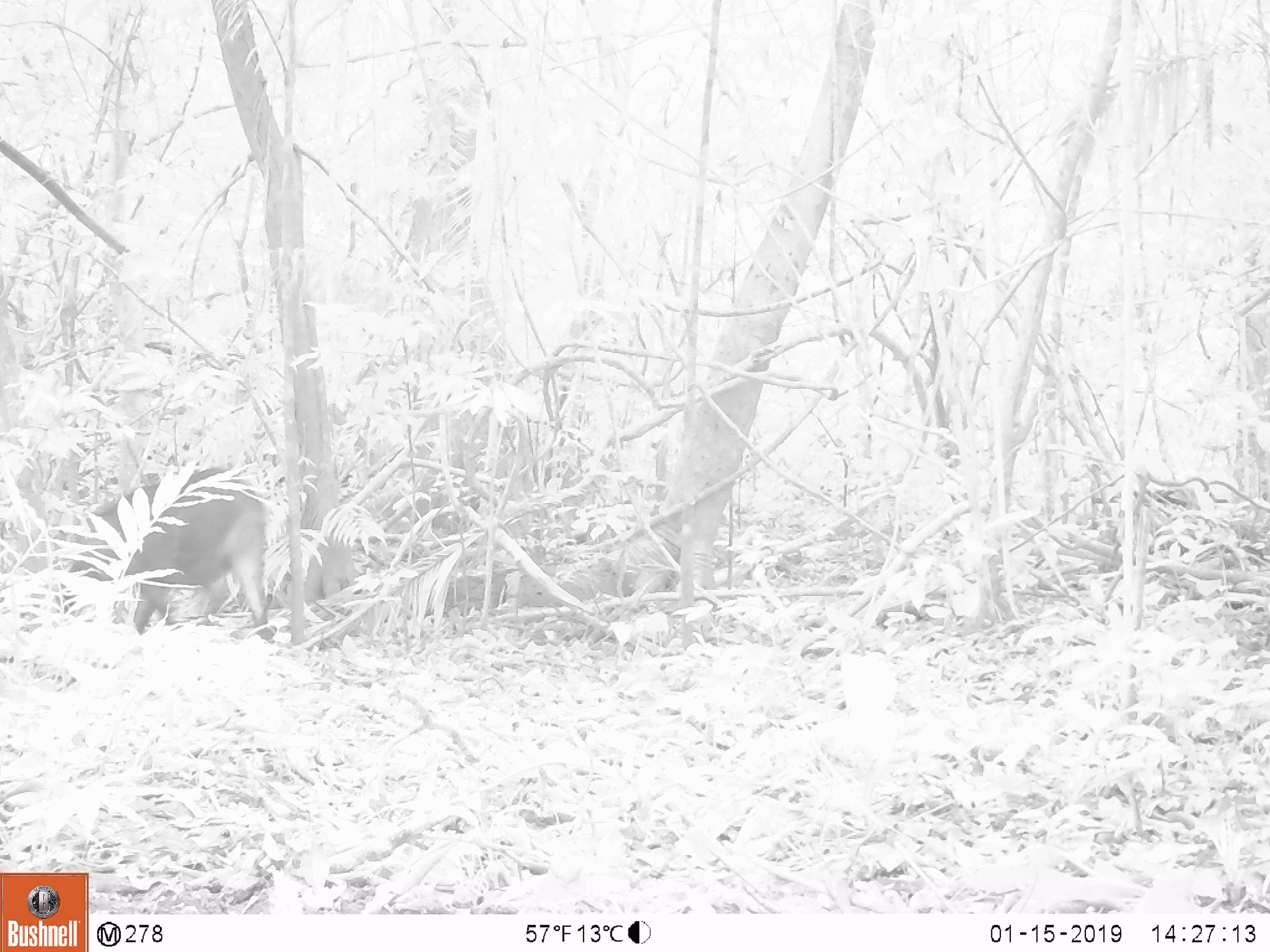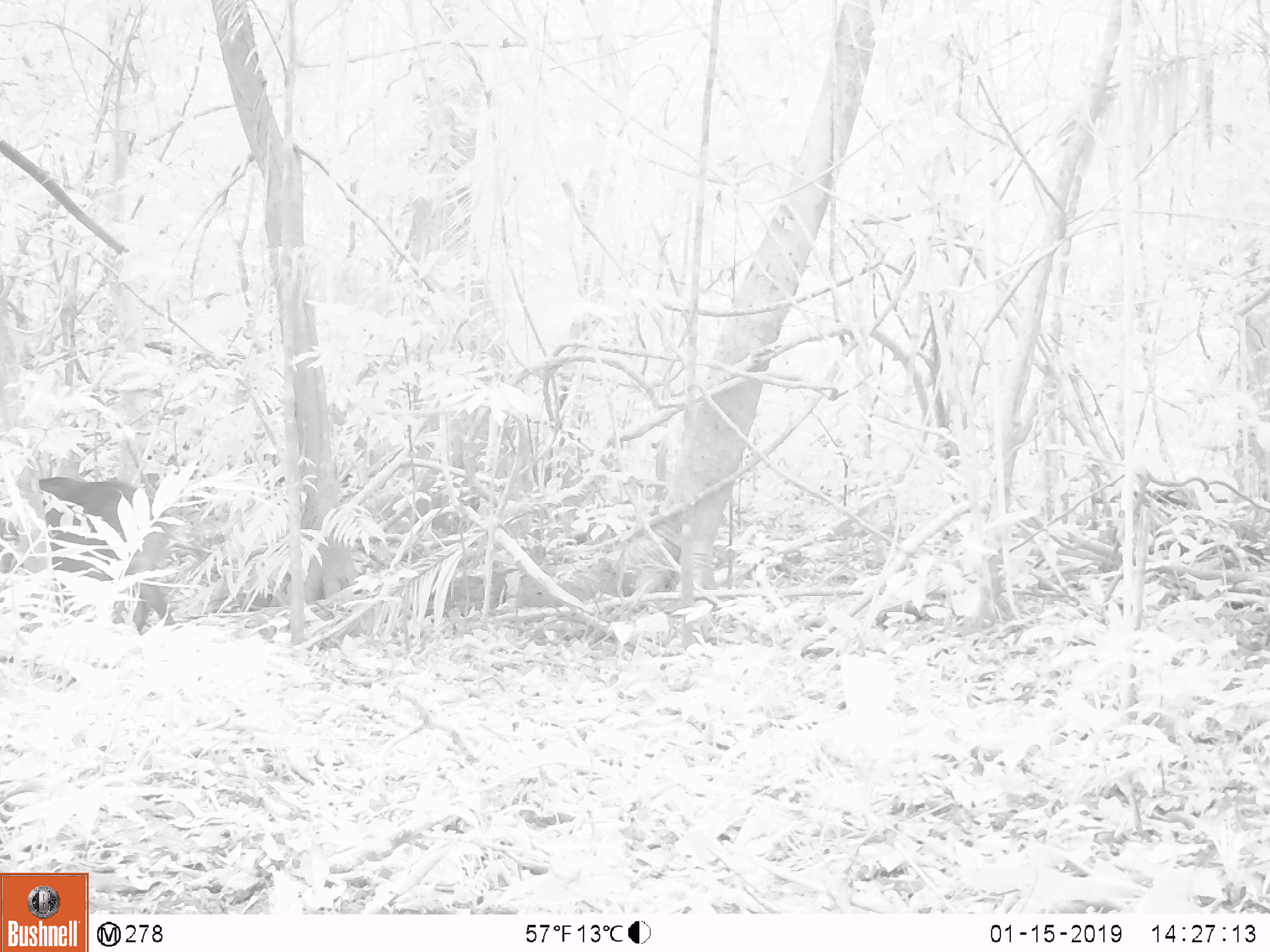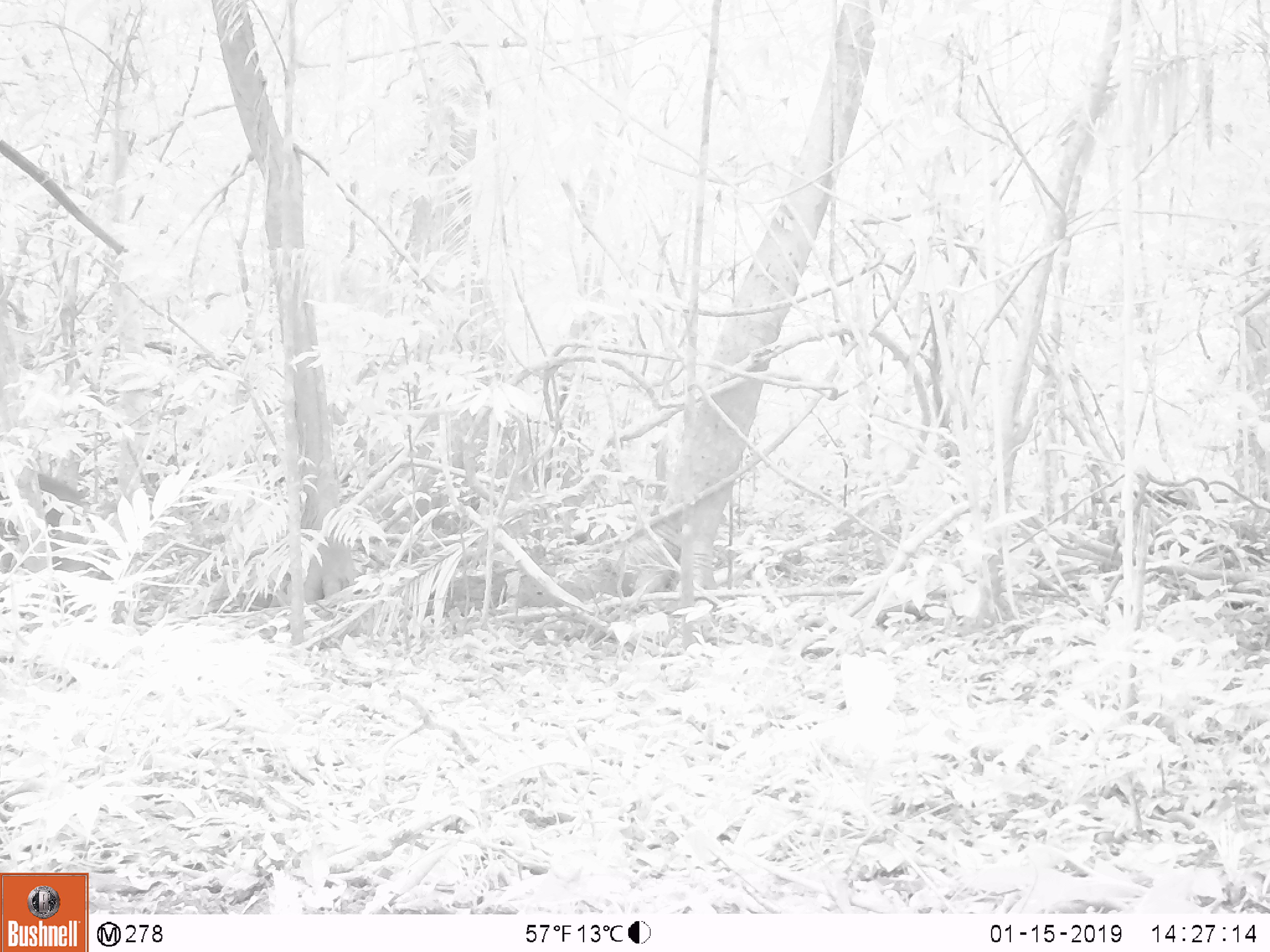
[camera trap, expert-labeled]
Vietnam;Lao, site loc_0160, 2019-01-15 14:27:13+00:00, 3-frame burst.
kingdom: Animalia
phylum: Chordata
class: Mammalia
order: Artiodactyla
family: Suidae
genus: Sus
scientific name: Sus scrofa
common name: eurasian wild pig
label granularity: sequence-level